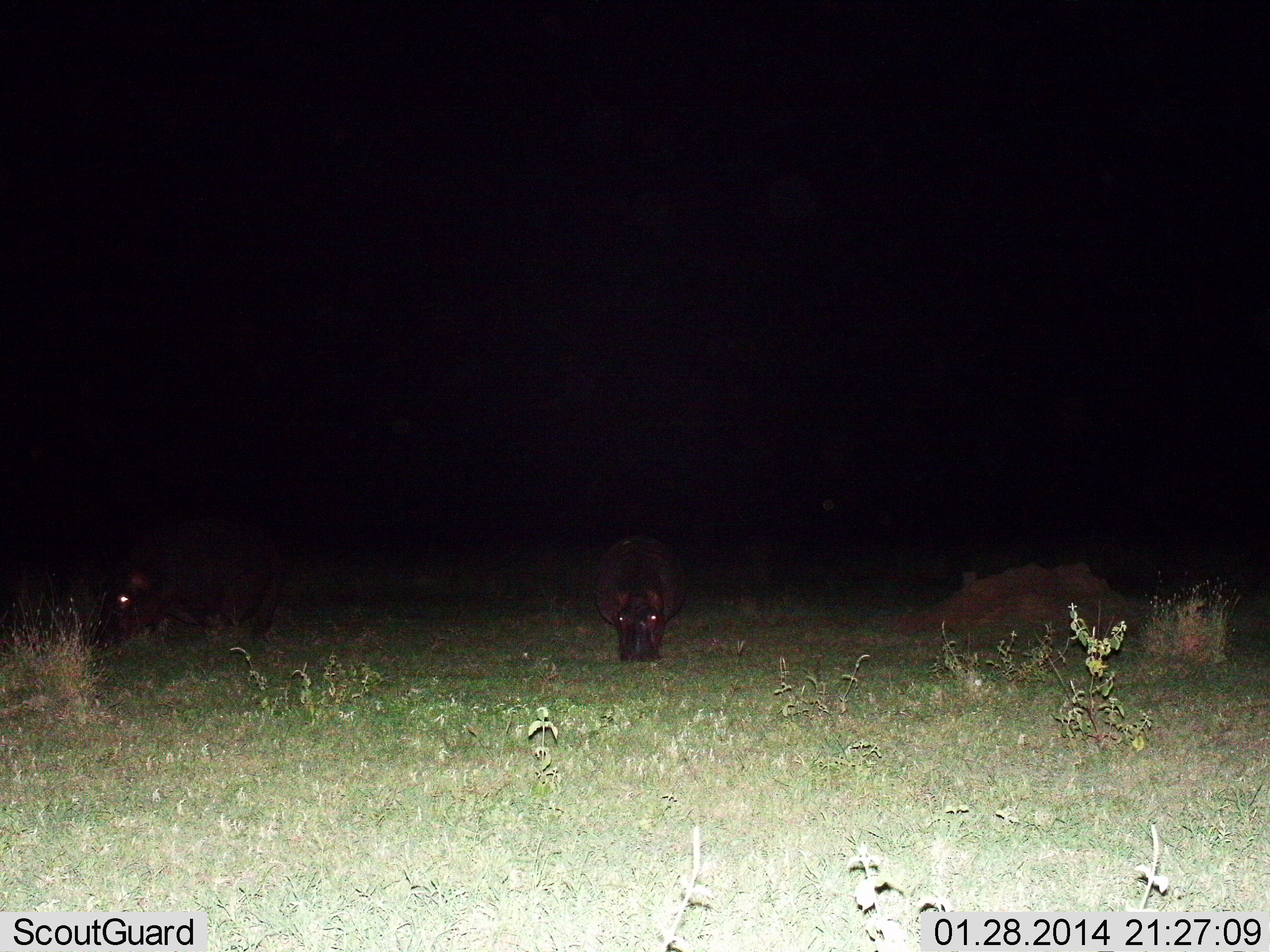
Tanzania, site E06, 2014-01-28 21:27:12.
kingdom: Animalia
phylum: Chordata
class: Mammalia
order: Artiodactyla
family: Hippopotamidae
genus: Hippopotamus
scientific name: Hippopotamus amphibius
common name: hippopotamus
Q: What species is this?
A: Hippopotamus (Hippopotamus amphibius).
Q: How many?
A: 2.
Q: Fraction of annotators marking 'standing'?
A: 30%.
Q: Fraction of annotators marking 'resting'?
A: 0%.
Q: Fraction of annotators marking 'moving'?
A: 0%.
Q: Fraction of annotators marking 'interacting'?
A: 0%.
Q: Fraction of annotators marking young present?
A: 0%.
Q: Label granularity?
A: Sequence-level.